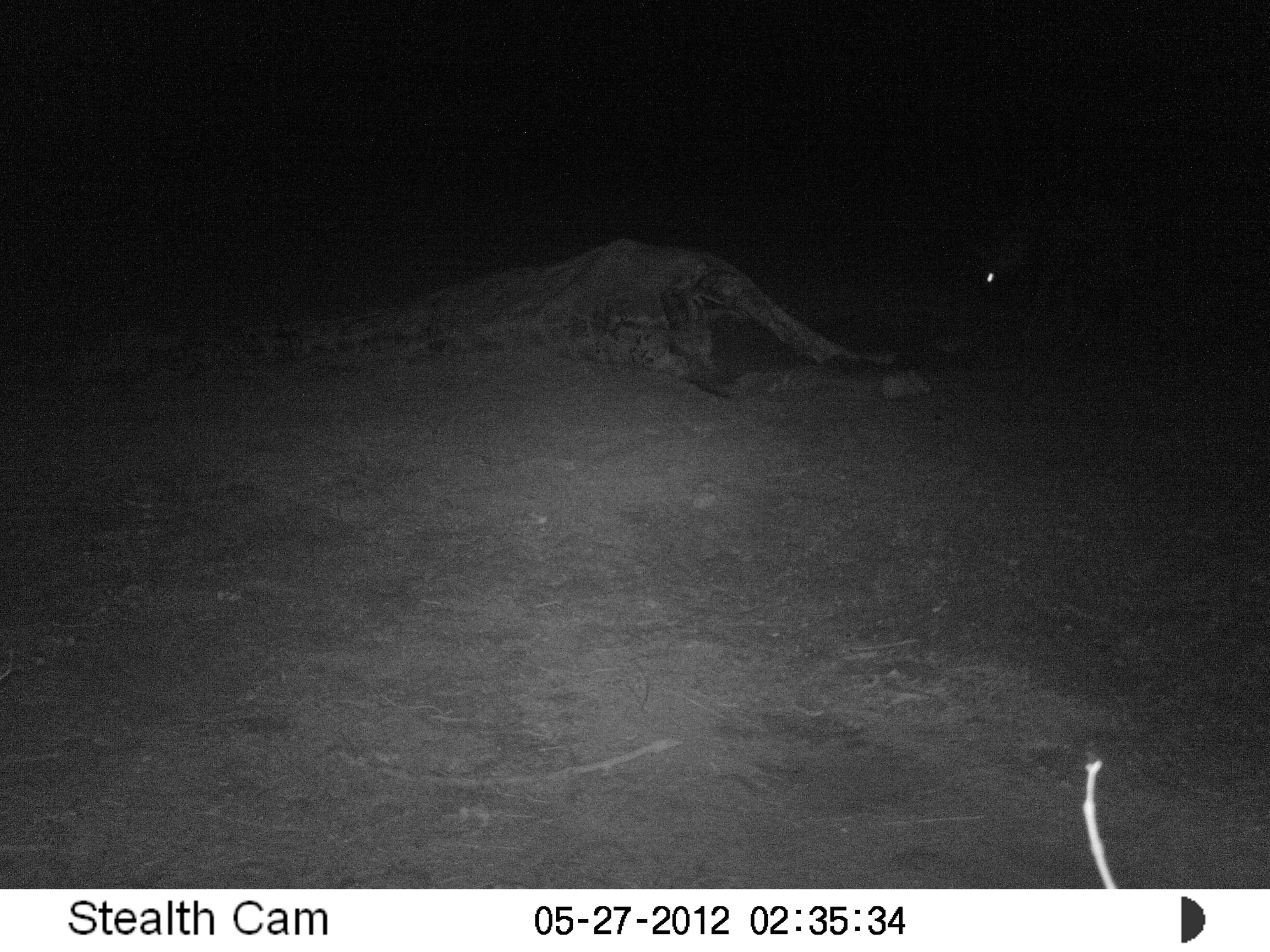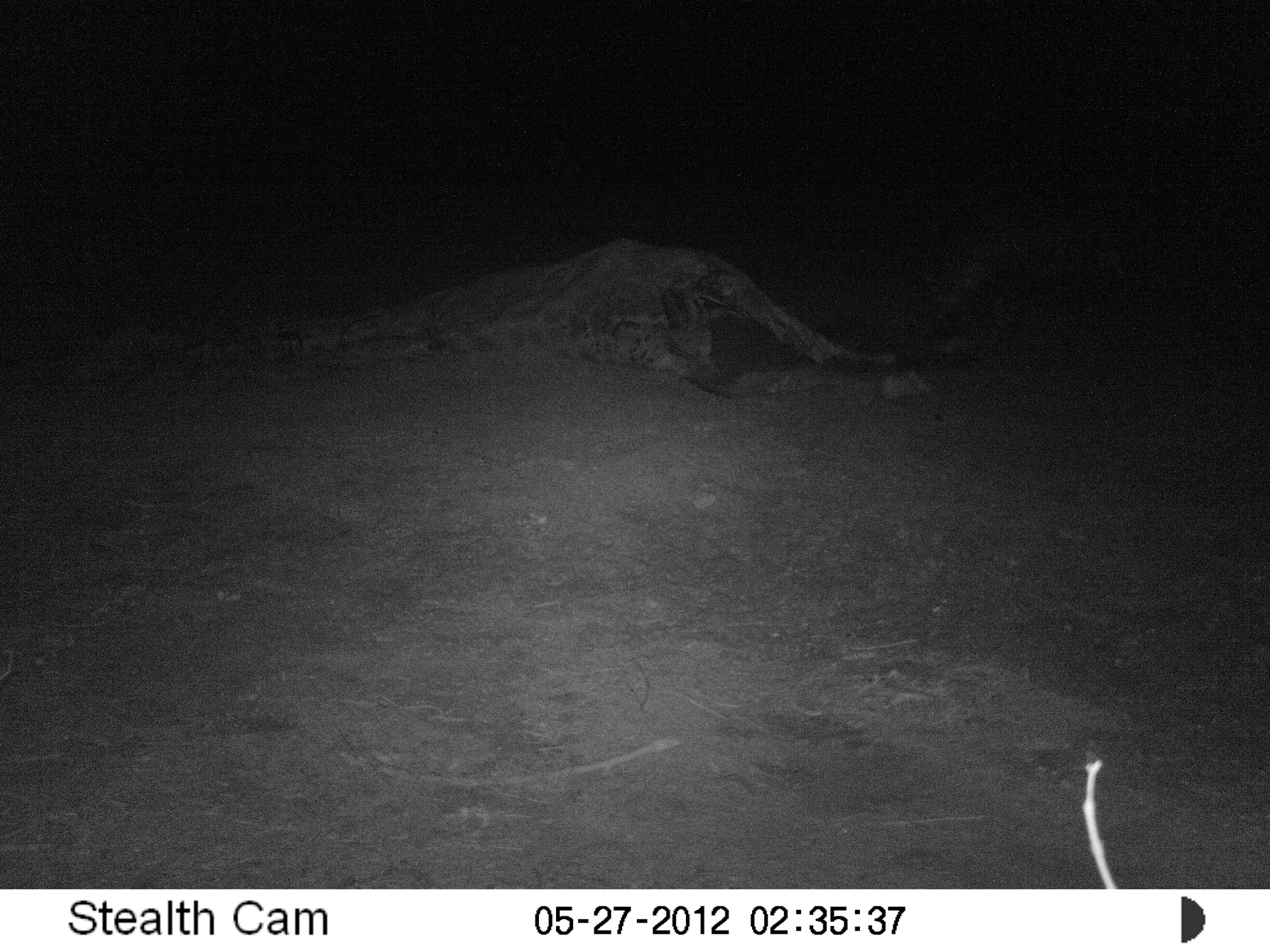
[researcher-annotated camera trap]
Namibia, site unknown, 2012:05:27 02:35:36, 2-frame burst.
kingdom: Animalia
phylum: Chordata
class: Mammalia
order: Carnivora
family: Hyaenidae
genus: Parahyaena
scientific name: Parahyaena brunnea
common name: brown hyena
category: hyaena brunnea